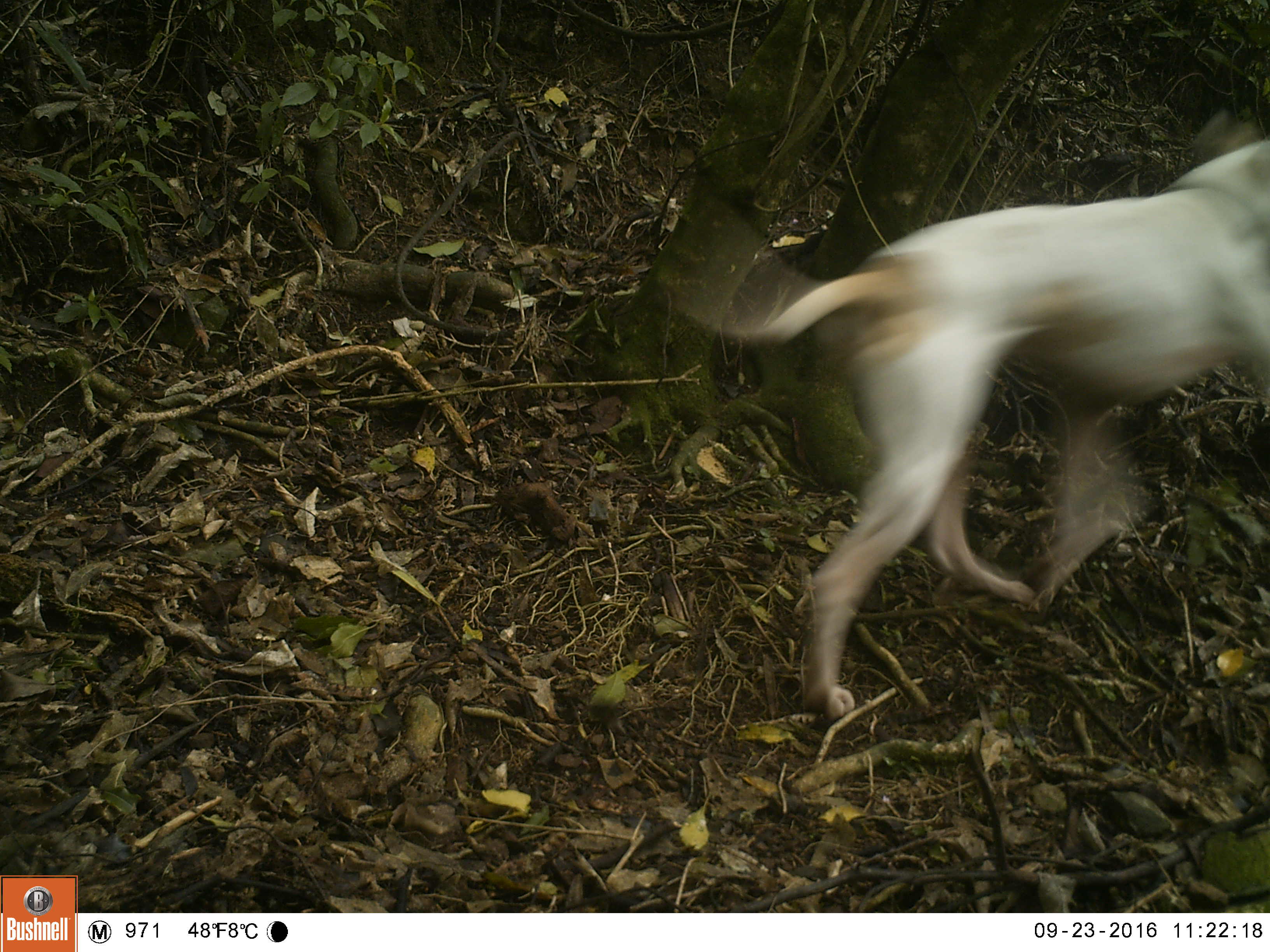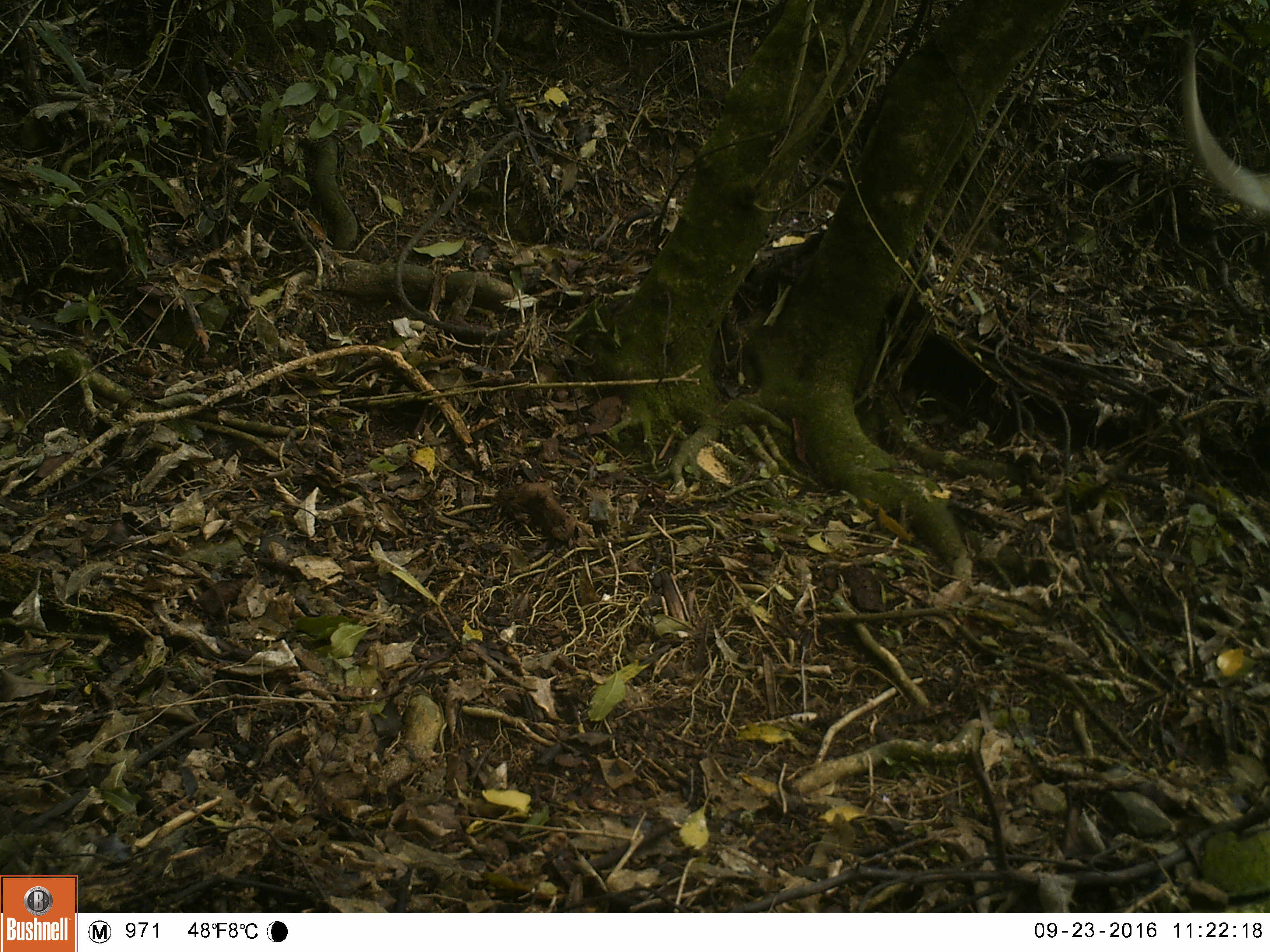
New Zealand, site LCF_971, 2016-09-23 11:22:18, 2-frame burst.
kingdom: Animalia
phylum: Chordata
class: Mammalia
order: Carnivora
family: Canidae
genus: Canis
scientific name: Canis familiaris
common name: domestic dog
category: dog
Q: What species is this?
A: Dog (domestic dog) (Canis familiaris).